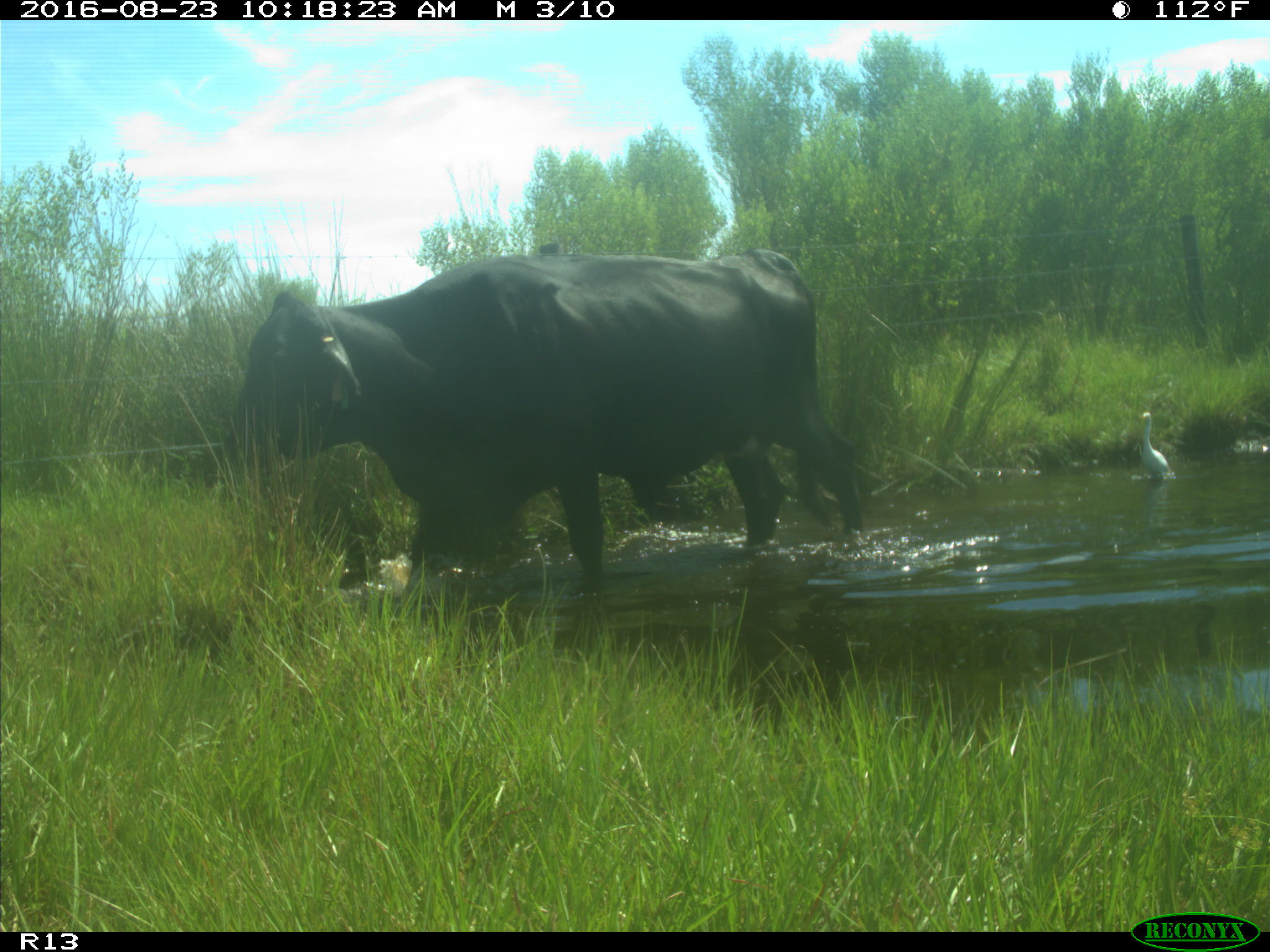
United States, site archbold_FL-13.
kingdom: Animalia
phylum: Chordata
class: Mammalia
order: Artiodactyla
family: Bovidae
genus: Bos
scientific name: Bos taurus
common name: domestic cow